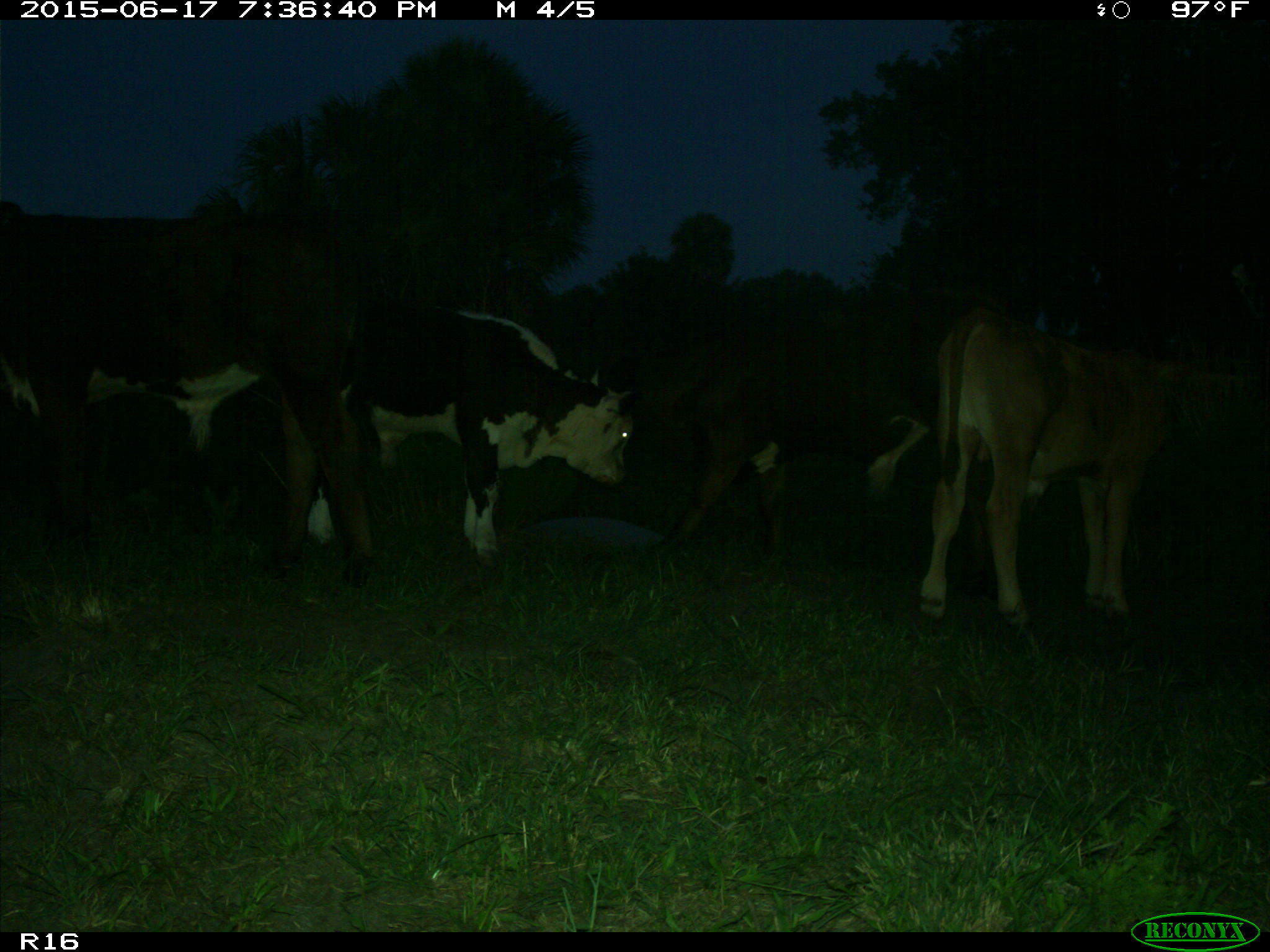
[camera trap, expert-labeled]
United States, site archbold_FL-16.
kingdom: Animalia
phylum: Chordata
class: Mammalia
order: Artiodactyla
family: Bovidae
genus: Bos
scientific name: Bos taurus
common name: domestic cow